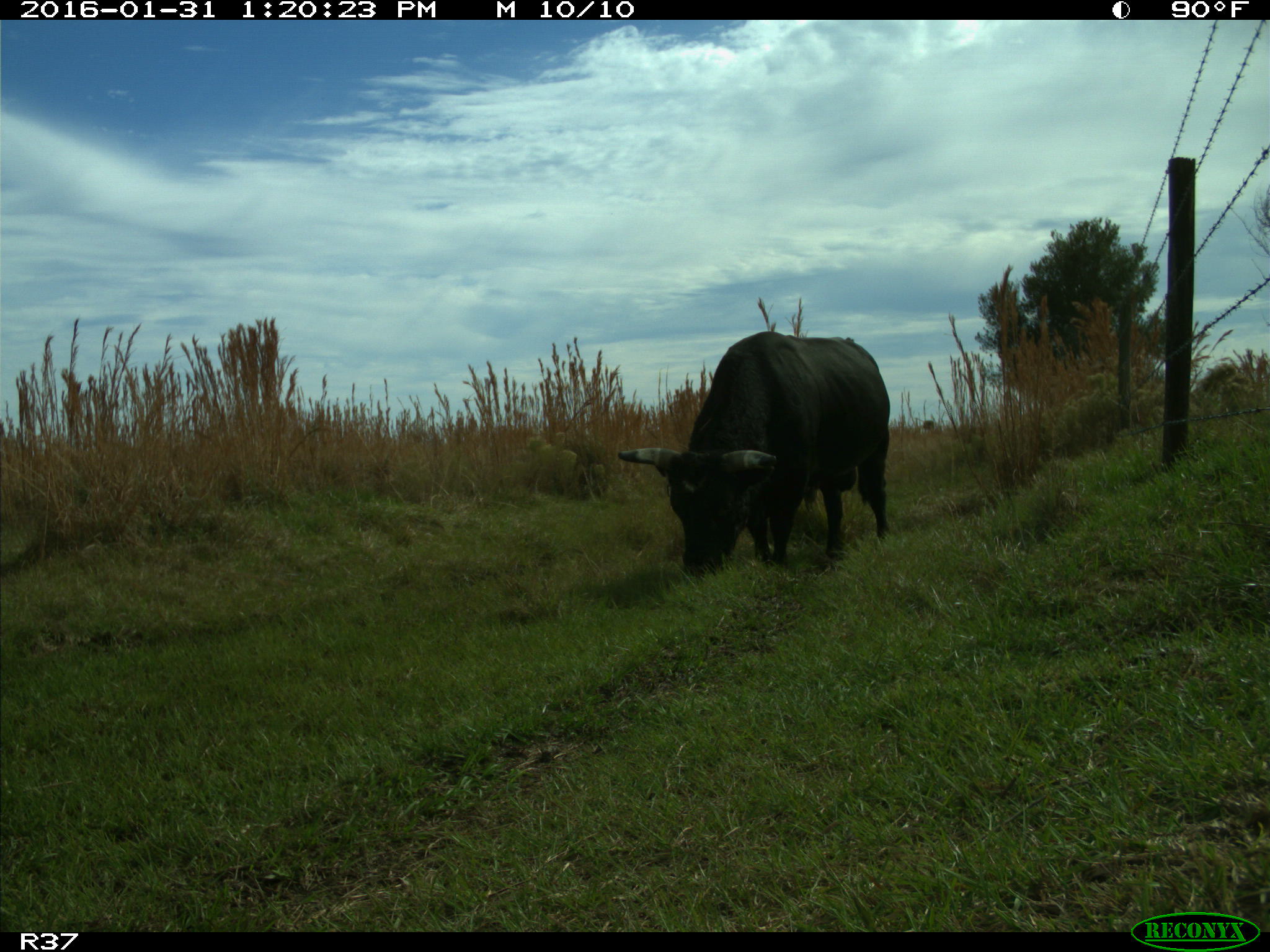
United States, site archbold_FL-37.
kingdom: Animalia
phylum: Chordata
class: Mammalia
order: Artiodactyla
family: Bovidae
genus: Bos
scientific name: Bos taurus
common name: domestic cow